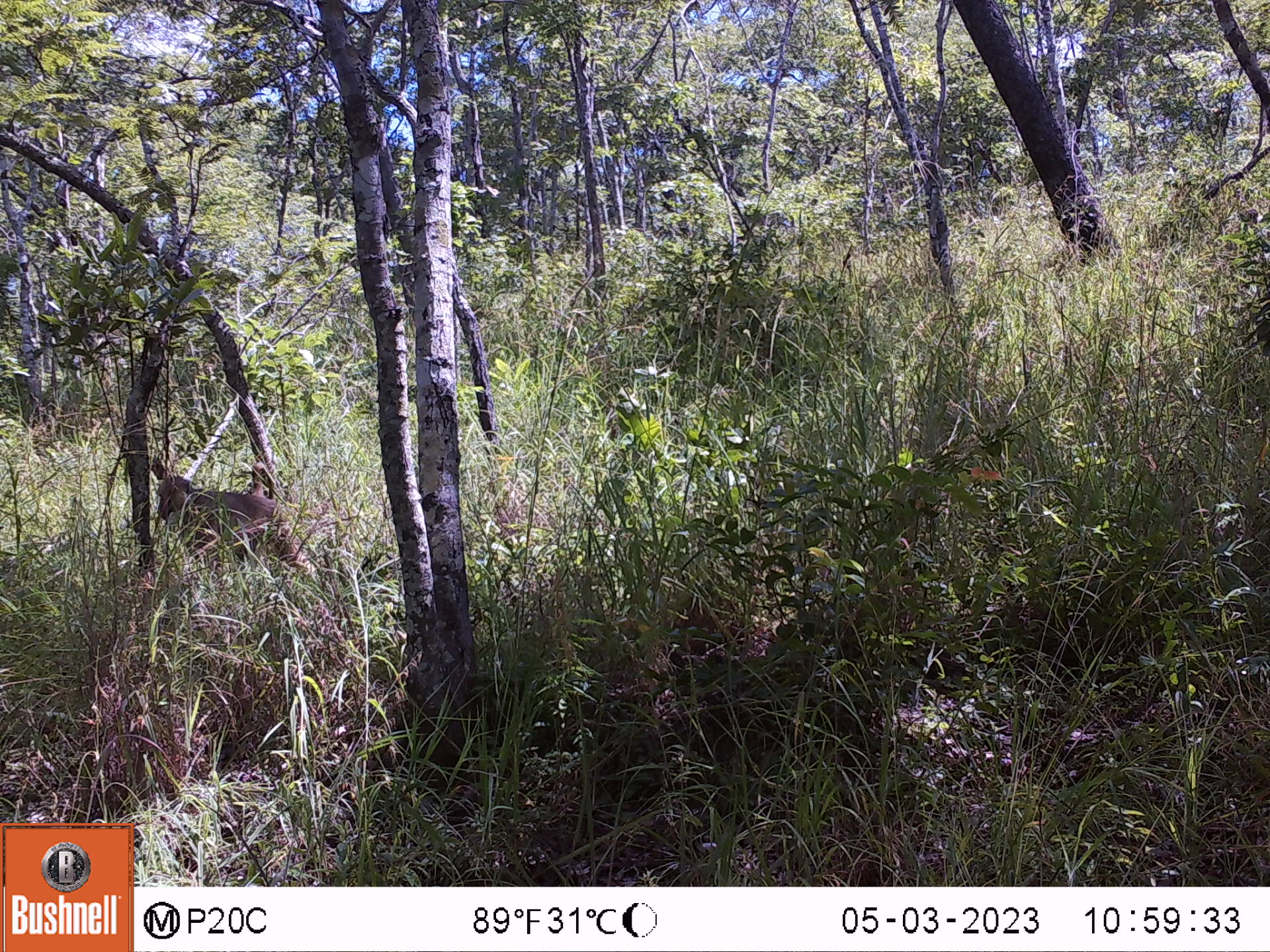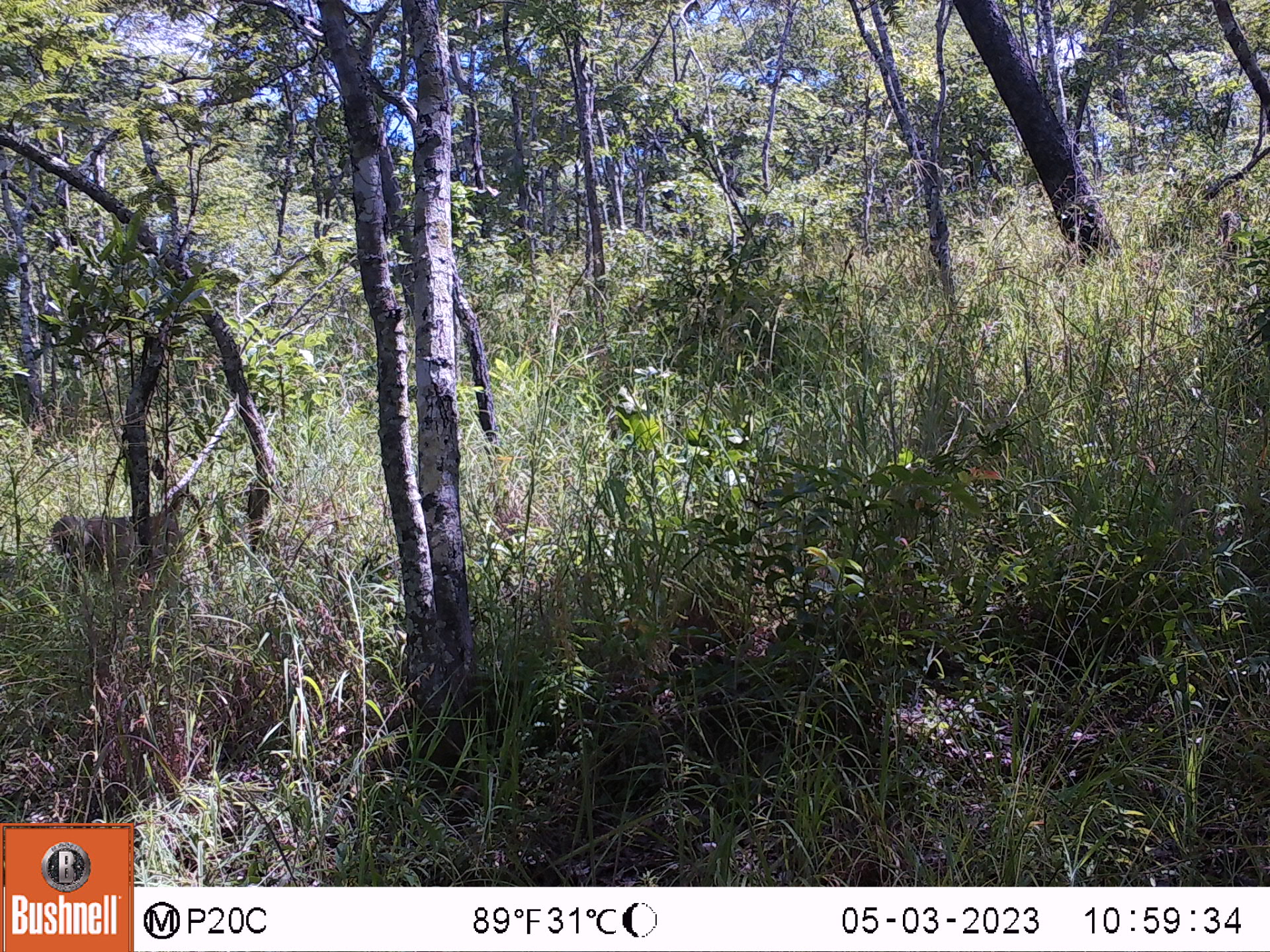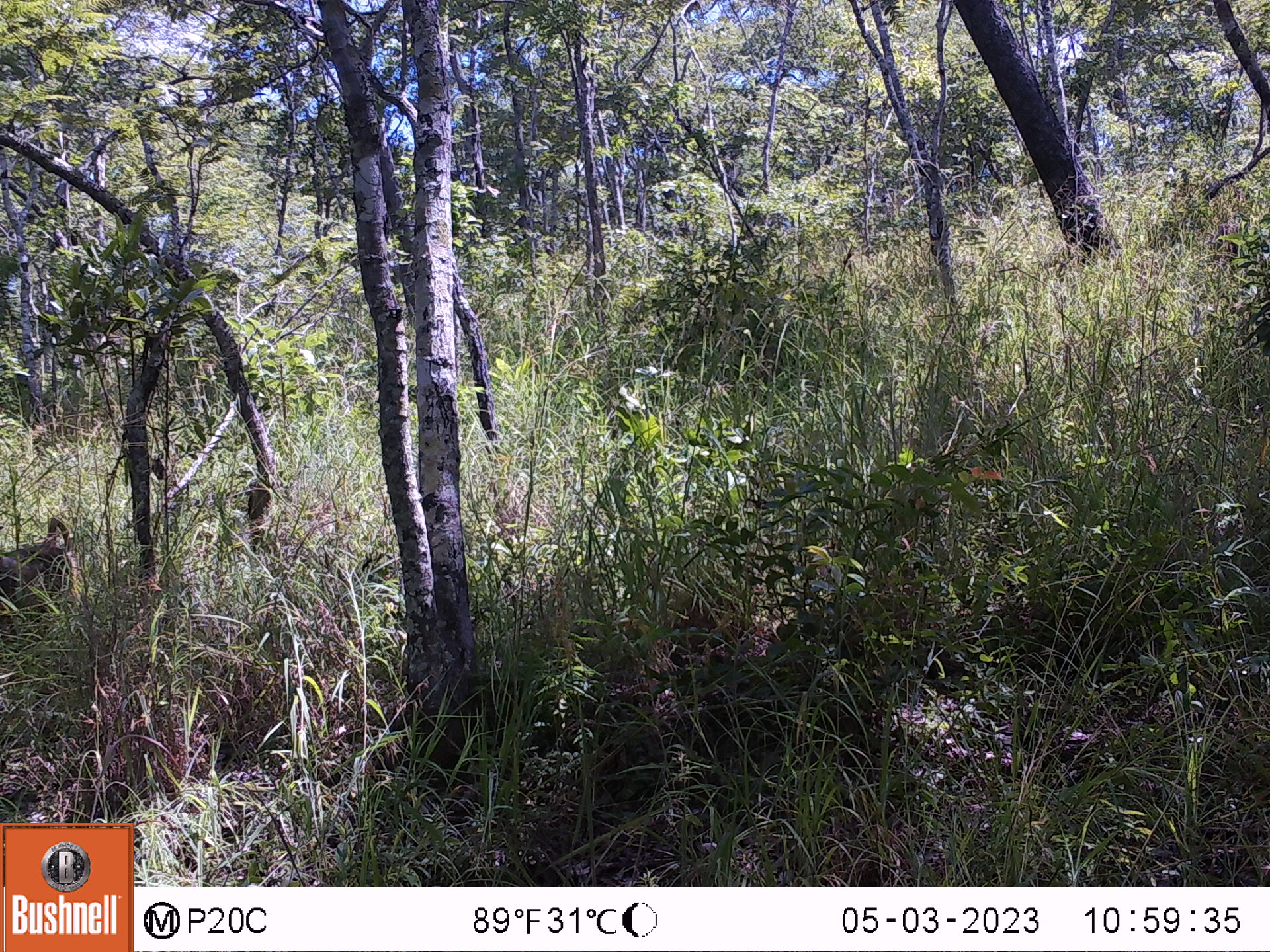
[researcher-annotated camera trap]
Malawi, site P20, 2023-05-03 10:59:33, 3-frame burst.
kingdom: Animalia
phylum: Chordata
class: Mammalia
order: Primates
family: Cercopithecidae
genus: Papio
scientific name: Papio cynocephalus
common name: yellow baboon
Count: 1.